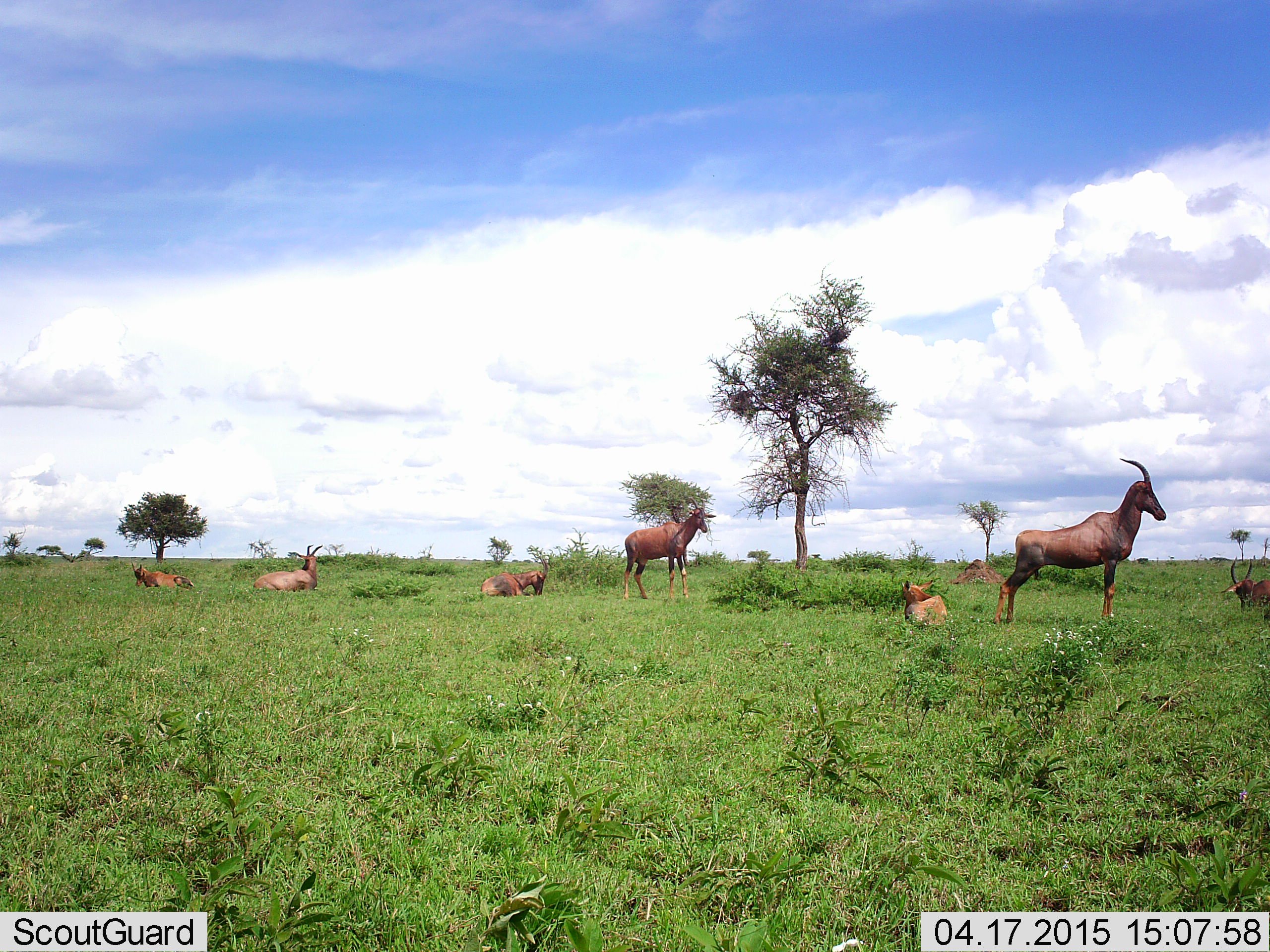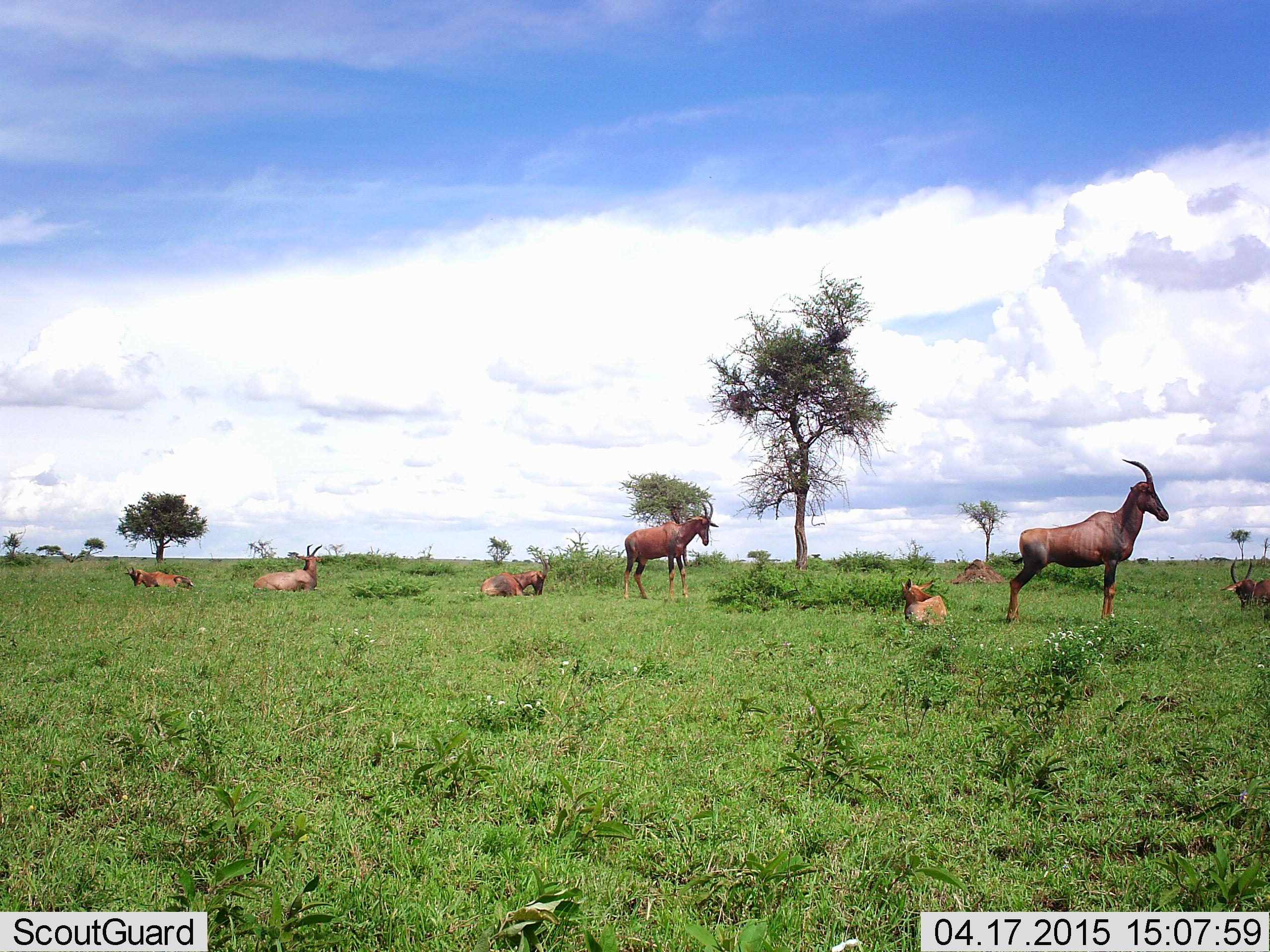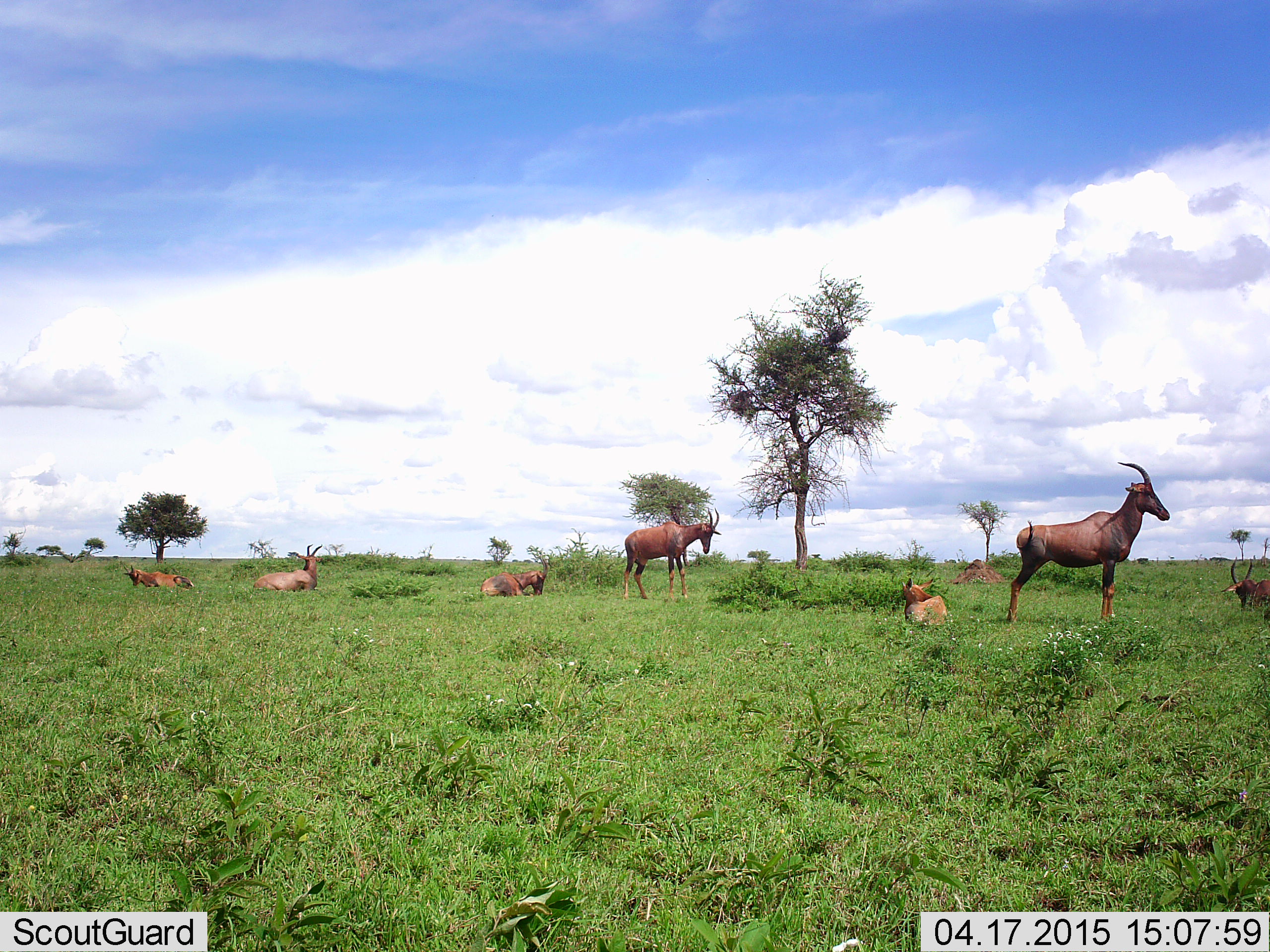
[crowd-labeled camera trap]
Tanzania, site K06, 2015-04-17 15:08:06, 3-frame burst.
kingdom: Animalia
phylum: Chordata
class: Mammalia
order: Artiodactyla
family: Bovidae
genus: Damaliscus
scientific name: Damaliscus lunatus jimela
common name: topi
Topi (Damaliscus lunatus jimela), count 7. Behavior (volunteer vote fractions): standing 80%, resting 100%, moving 0%, interacting 0%. Young present (vote fraction): 20%. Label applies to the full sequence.